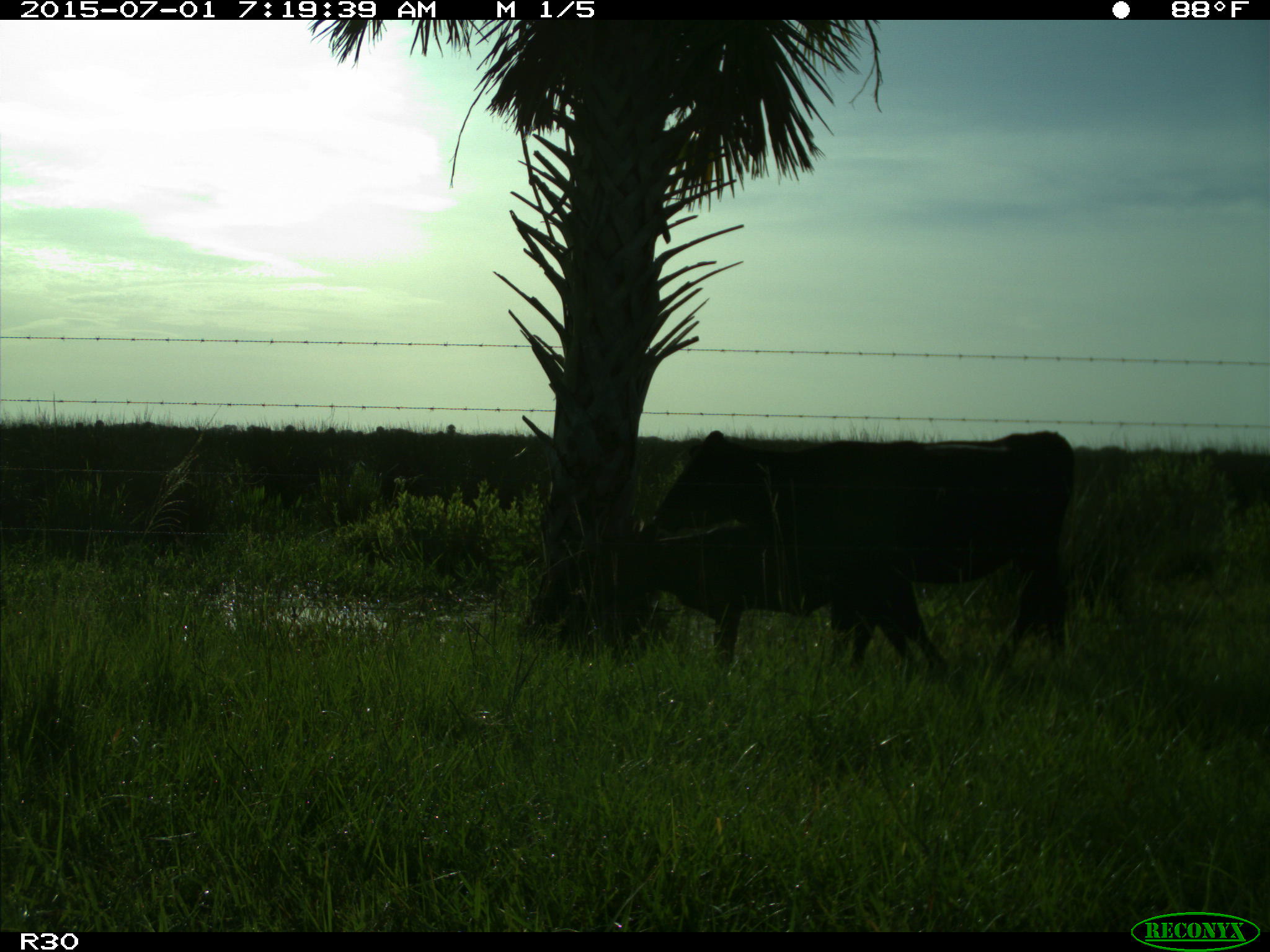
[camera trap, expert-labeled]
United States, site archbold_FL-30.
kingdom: Animalia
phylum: Chordata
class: Mammalia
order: Artiodactyla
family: Bovidae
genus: Bos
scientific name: Bos taurus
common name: domestic cow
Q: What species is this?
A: Bos taurus (domestic cow).